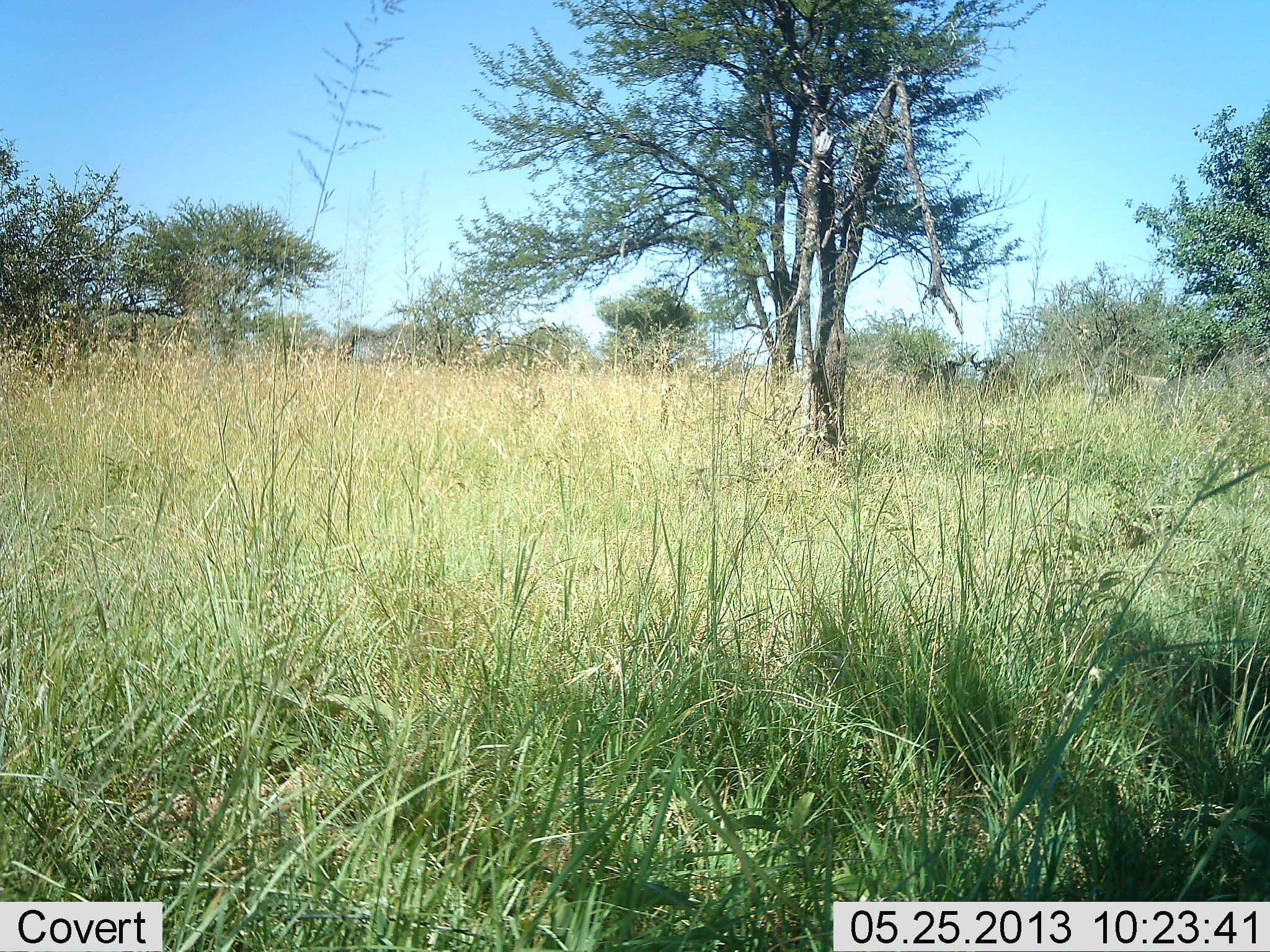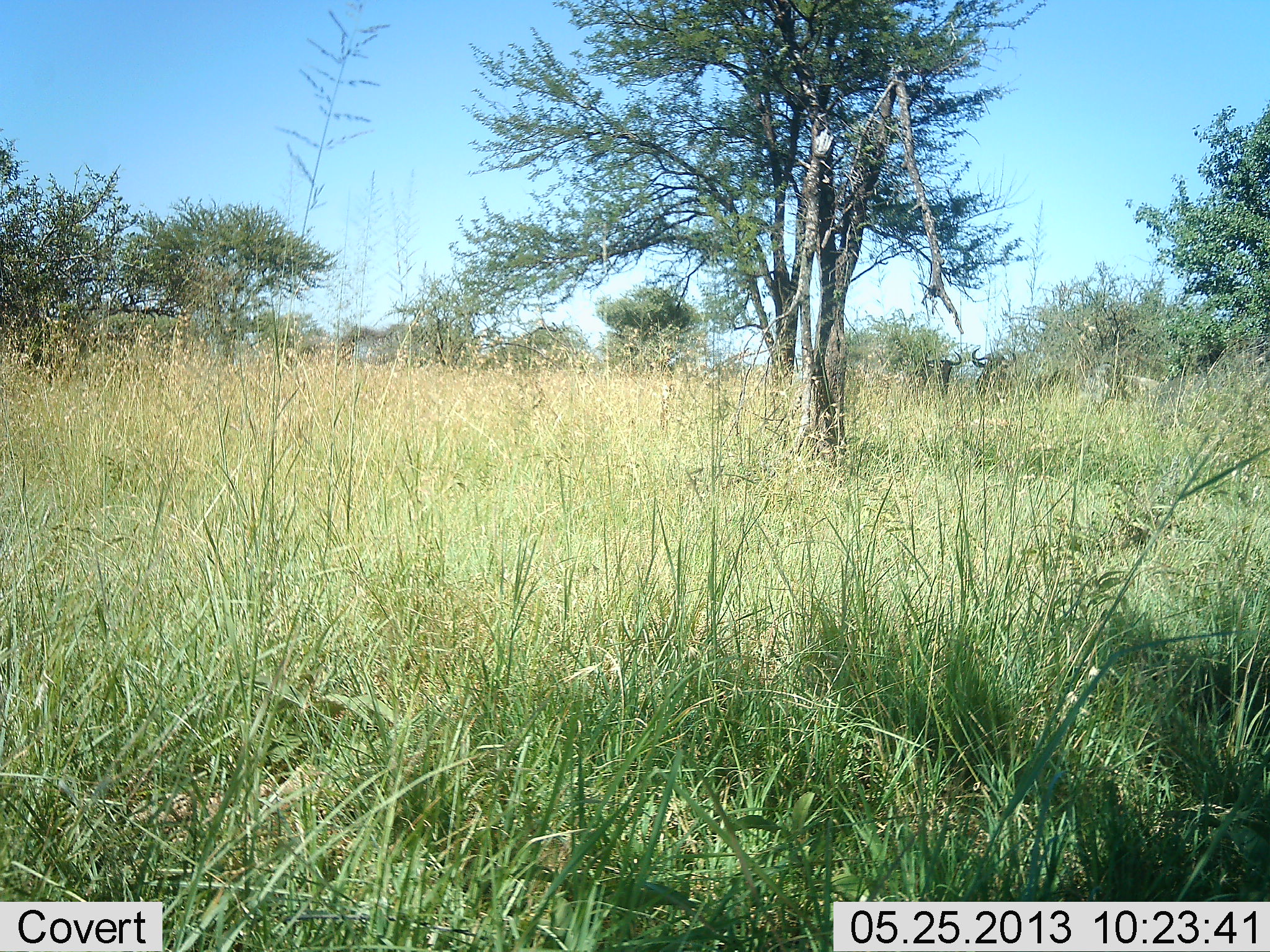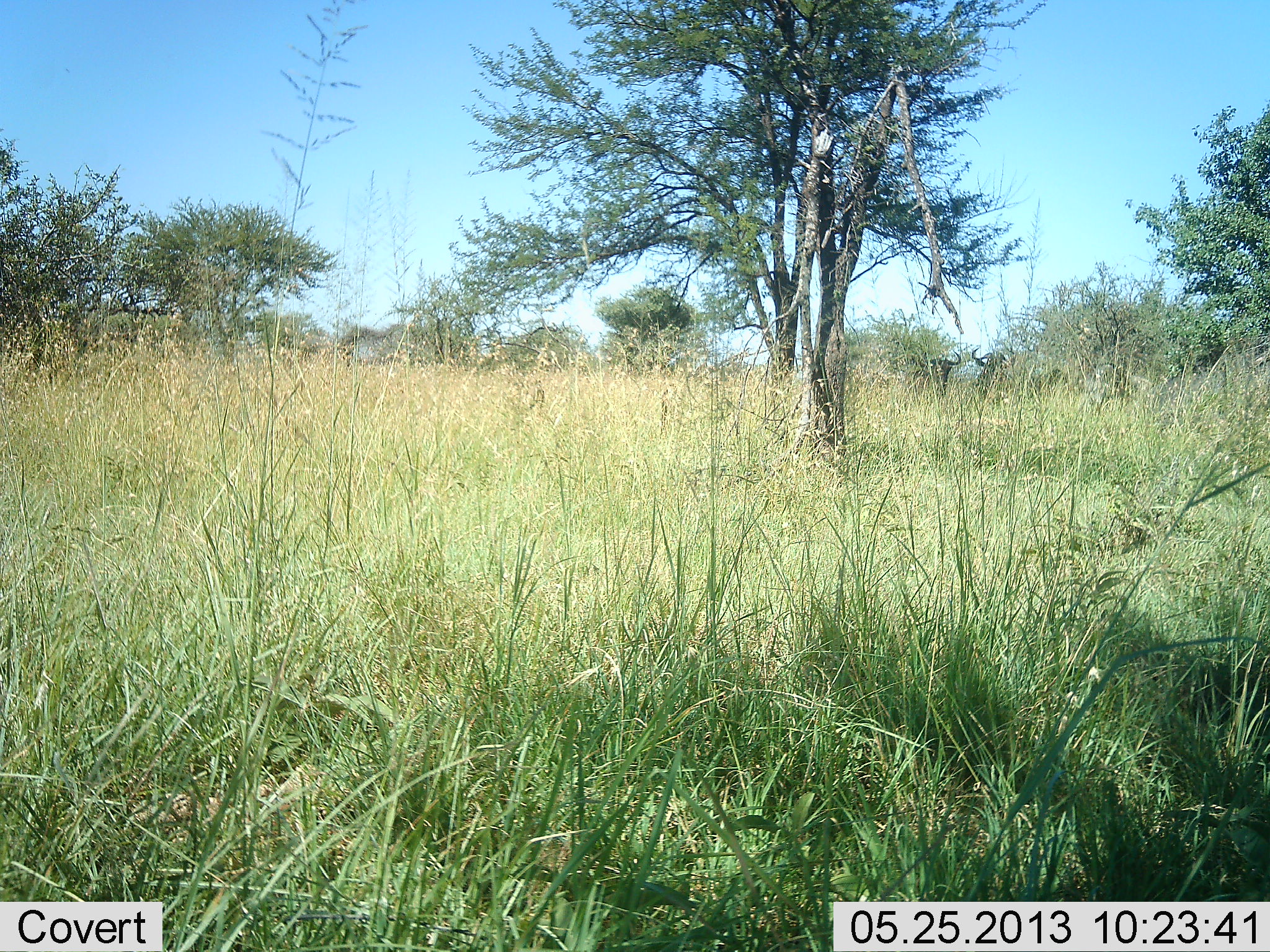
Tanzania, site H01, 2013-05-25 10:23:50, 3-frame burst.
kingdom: Animalia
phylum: Chordata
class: Mammalia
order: Artiodactyla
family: Bovidae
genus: Connochaetes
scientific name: Connochaetes taurinus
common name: blue wildebeest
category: wildebeest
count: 3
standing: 70%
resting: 0%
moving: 40%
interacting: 0%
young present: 0%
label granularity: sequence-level